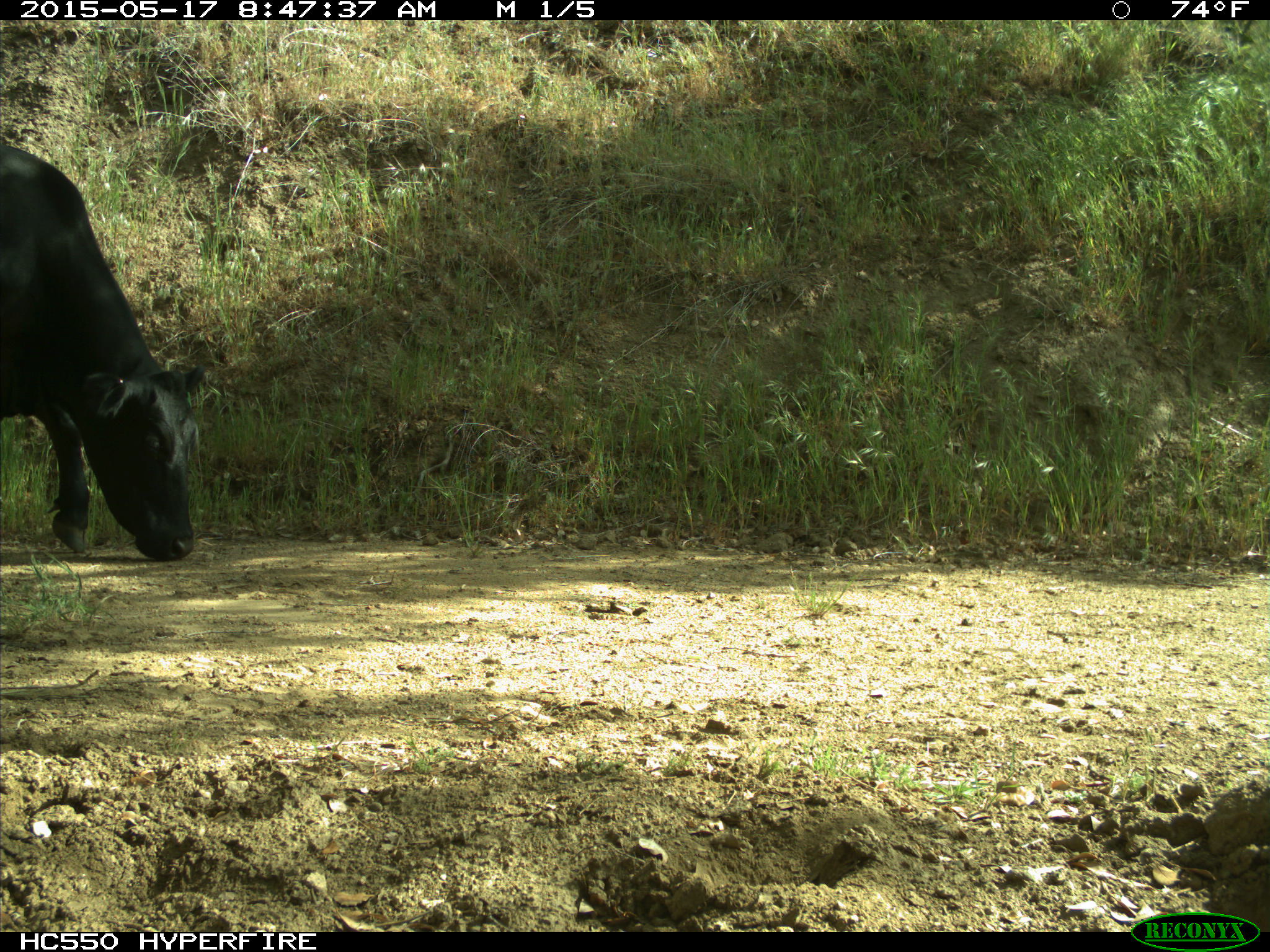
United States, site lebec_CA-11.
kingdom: Animalia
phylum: Chordata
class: Mammalia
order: Artiodactyla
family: Bovidae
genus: Bos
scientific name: Bos taurus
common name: domestic cow